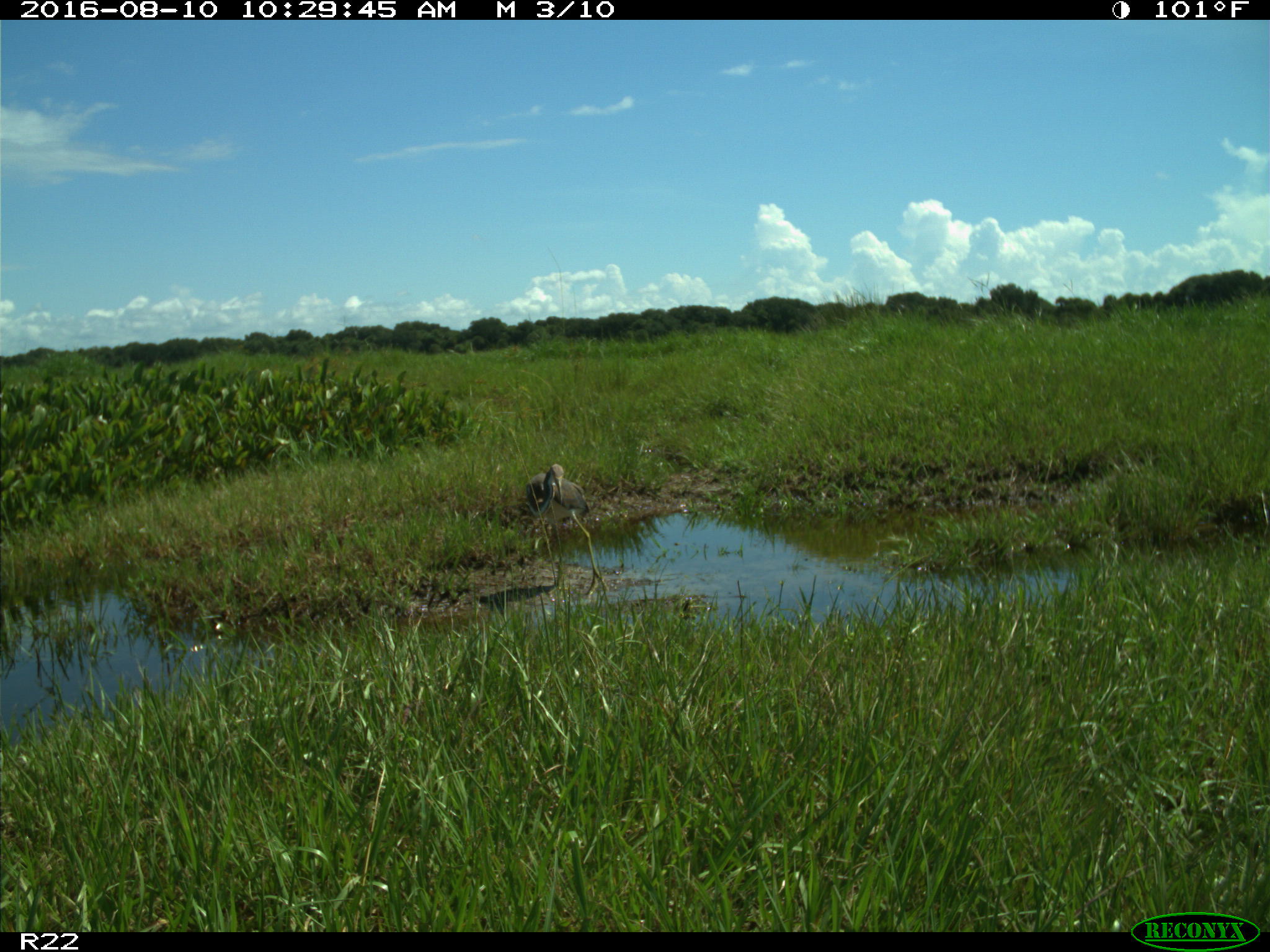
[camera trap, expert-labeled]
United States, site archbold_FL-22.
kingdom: Animalia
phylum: Chordata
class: Aves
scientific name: Aves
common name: birds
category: unidentified bird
Unidentified bird (birds) (Aves).